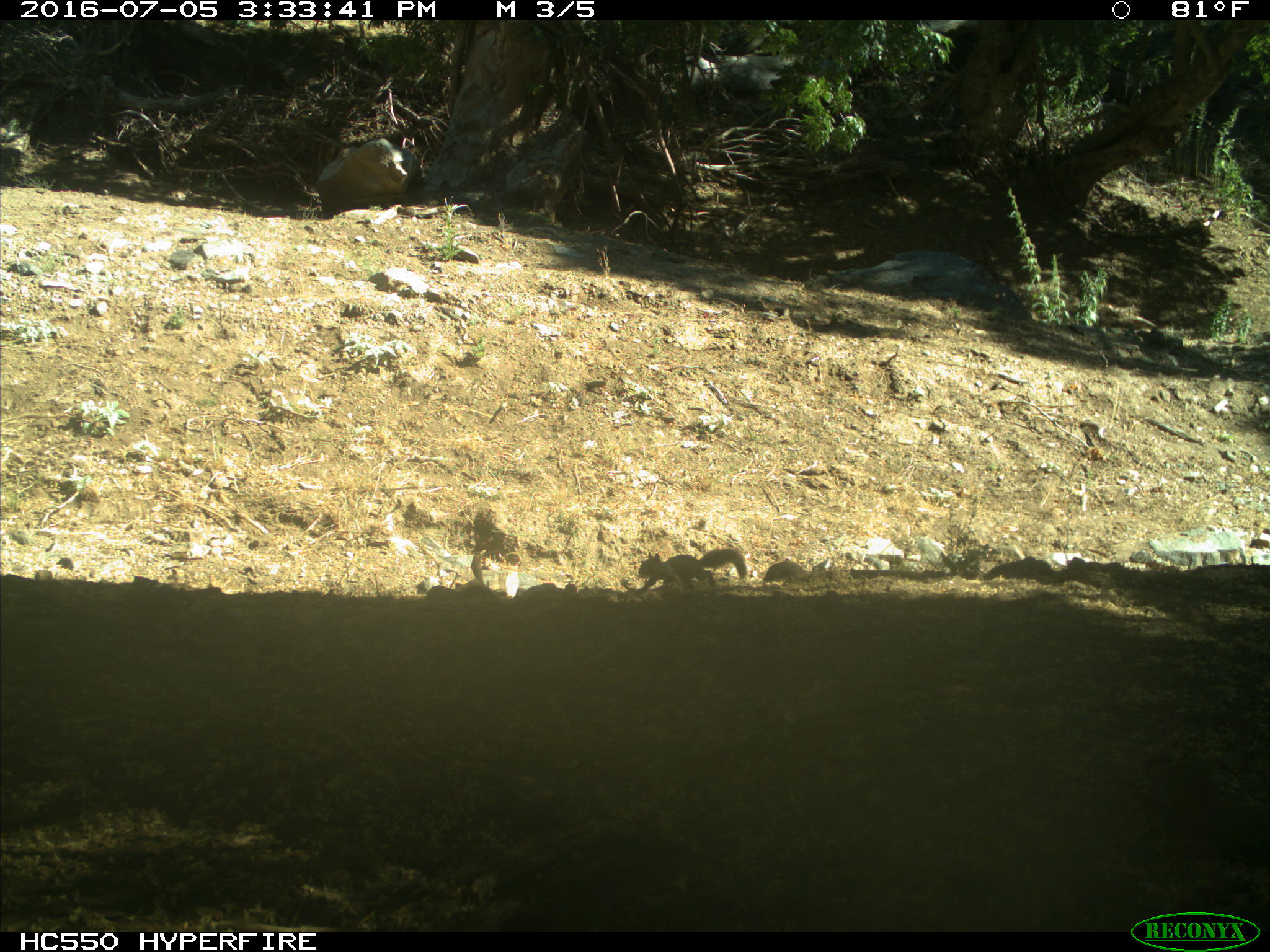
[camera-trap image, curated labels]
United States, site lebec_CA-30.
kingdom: Animalia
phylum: Chordata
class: Mammalia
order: Rodentia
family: Sciuridae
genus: Otospermophilus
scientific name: Otospermophilus beecheyi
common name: california ground squirrel